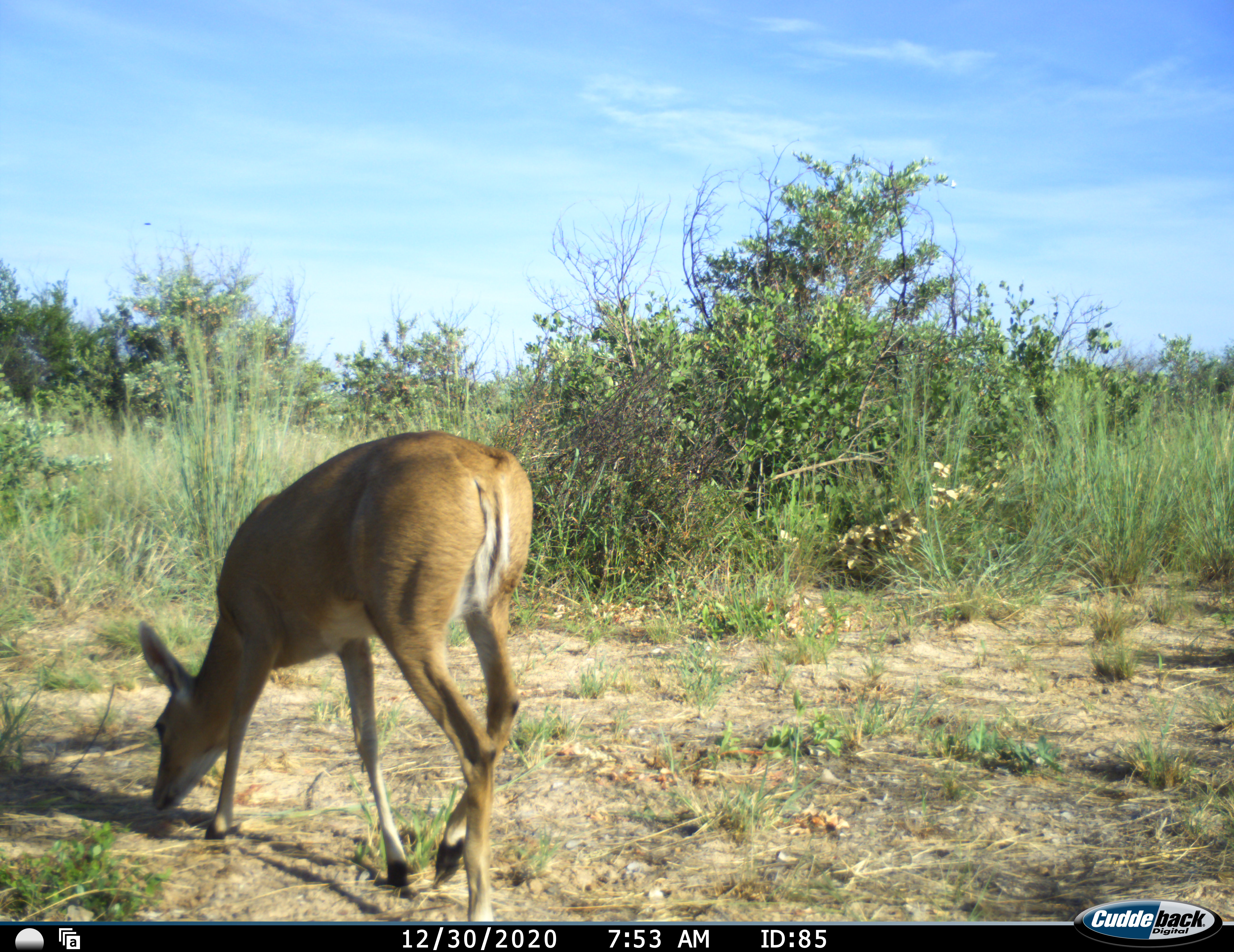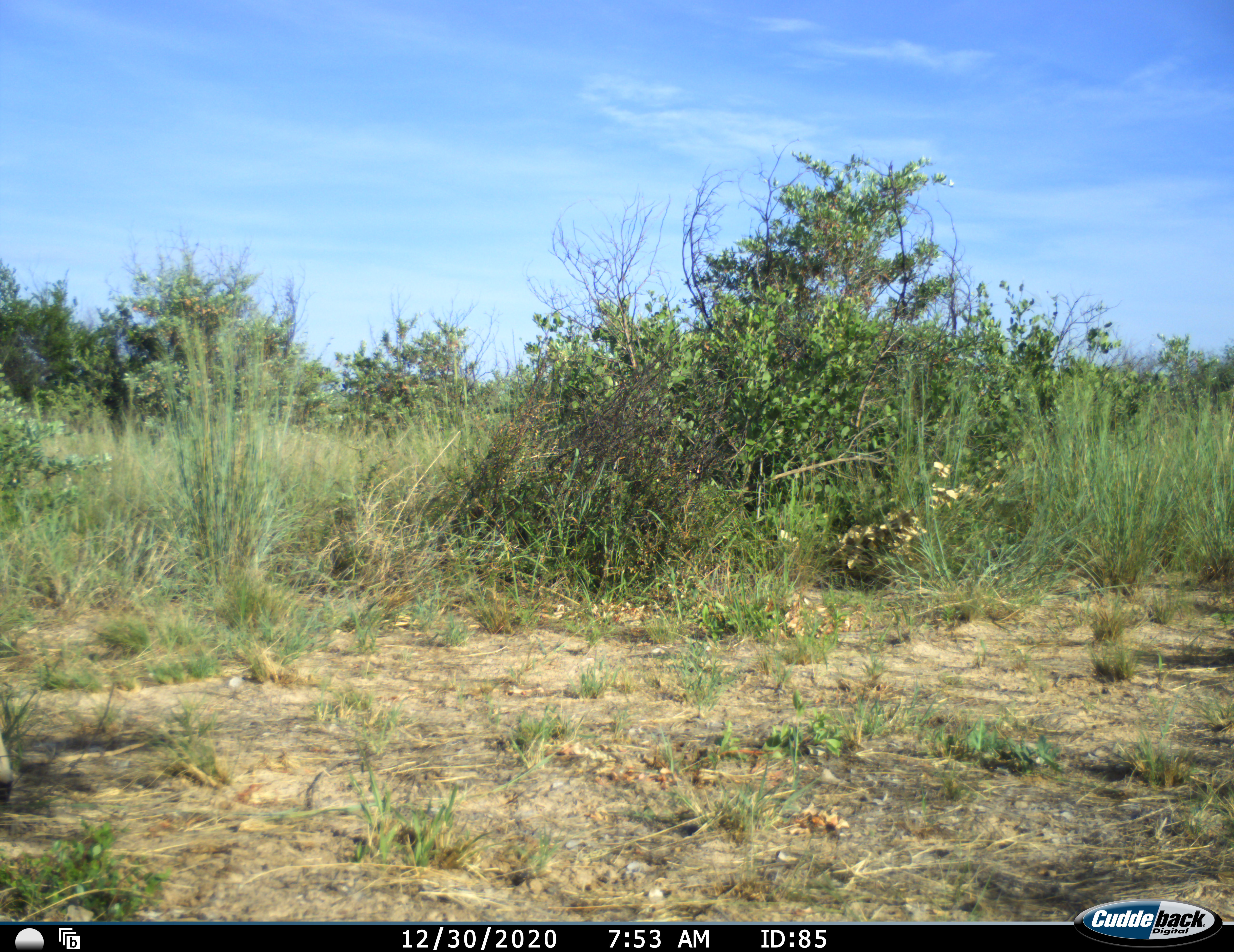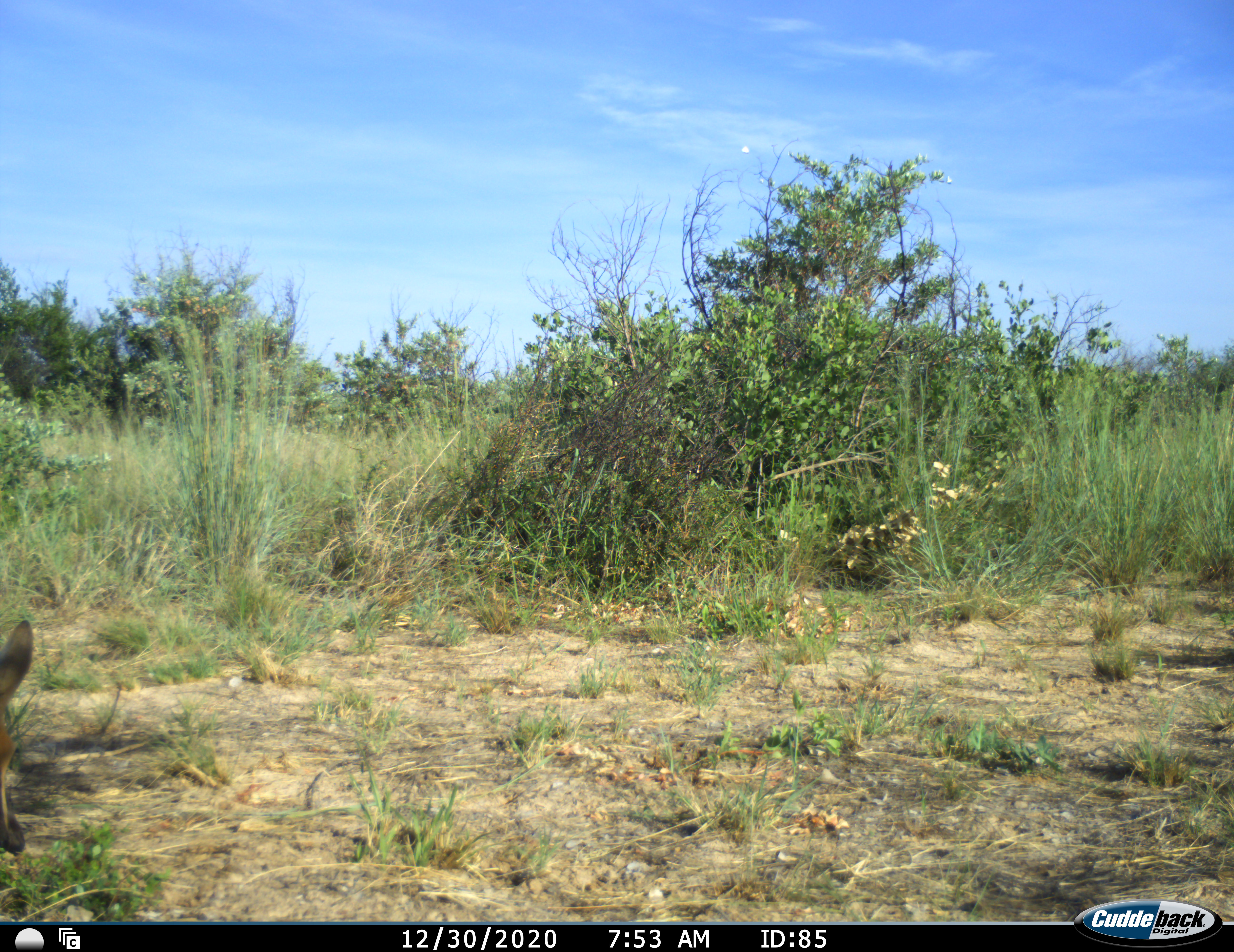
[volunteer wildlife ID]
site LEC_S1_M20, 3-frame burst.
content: unidentified animal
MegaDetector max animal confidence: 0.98